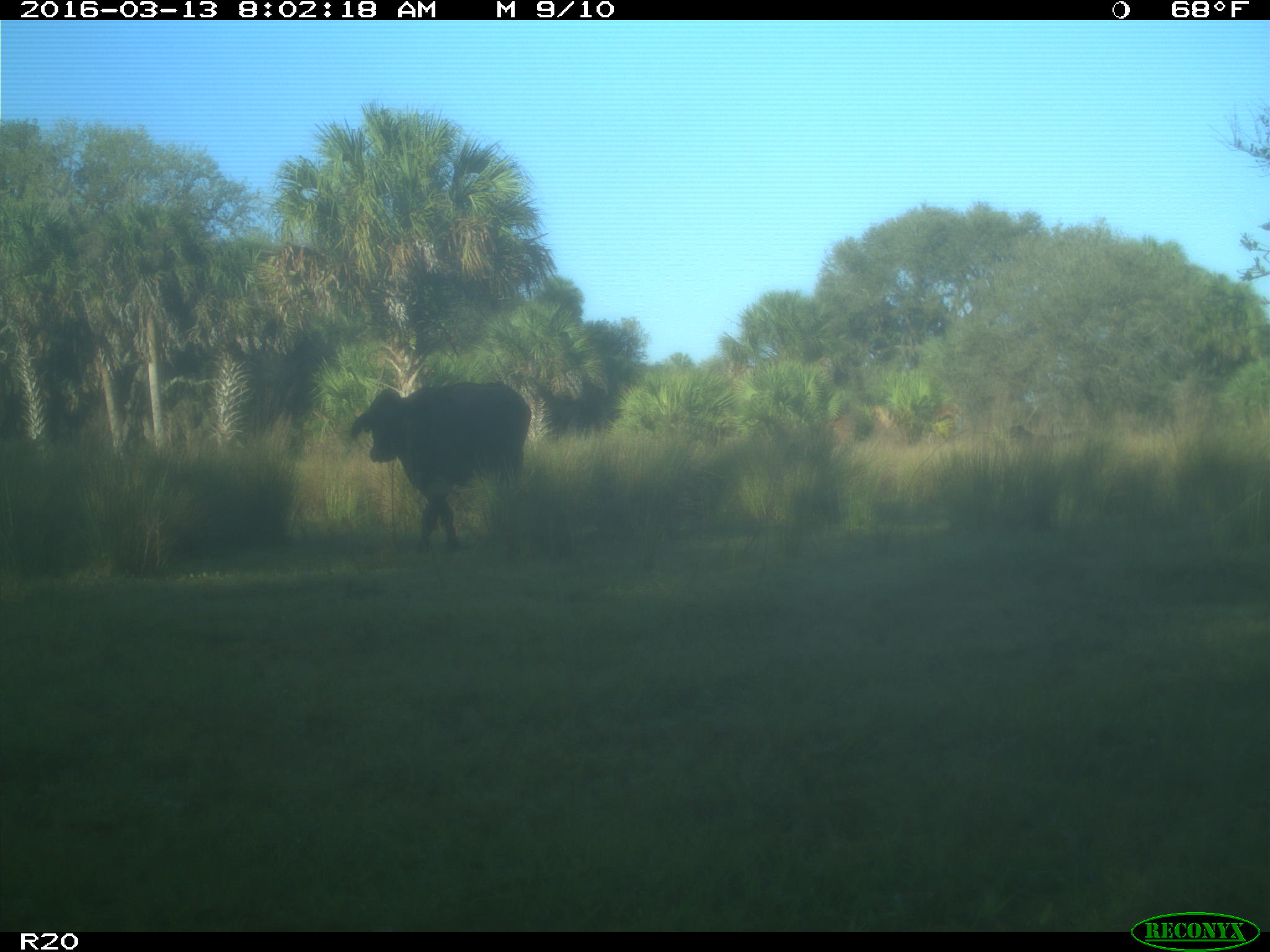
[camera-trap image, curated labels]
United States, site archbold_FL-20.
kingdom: Animalia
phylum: Chordata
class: Mammalia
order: Artiodactyla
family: Bovidae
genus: Bos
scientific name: Bos taurus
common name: domestic cow